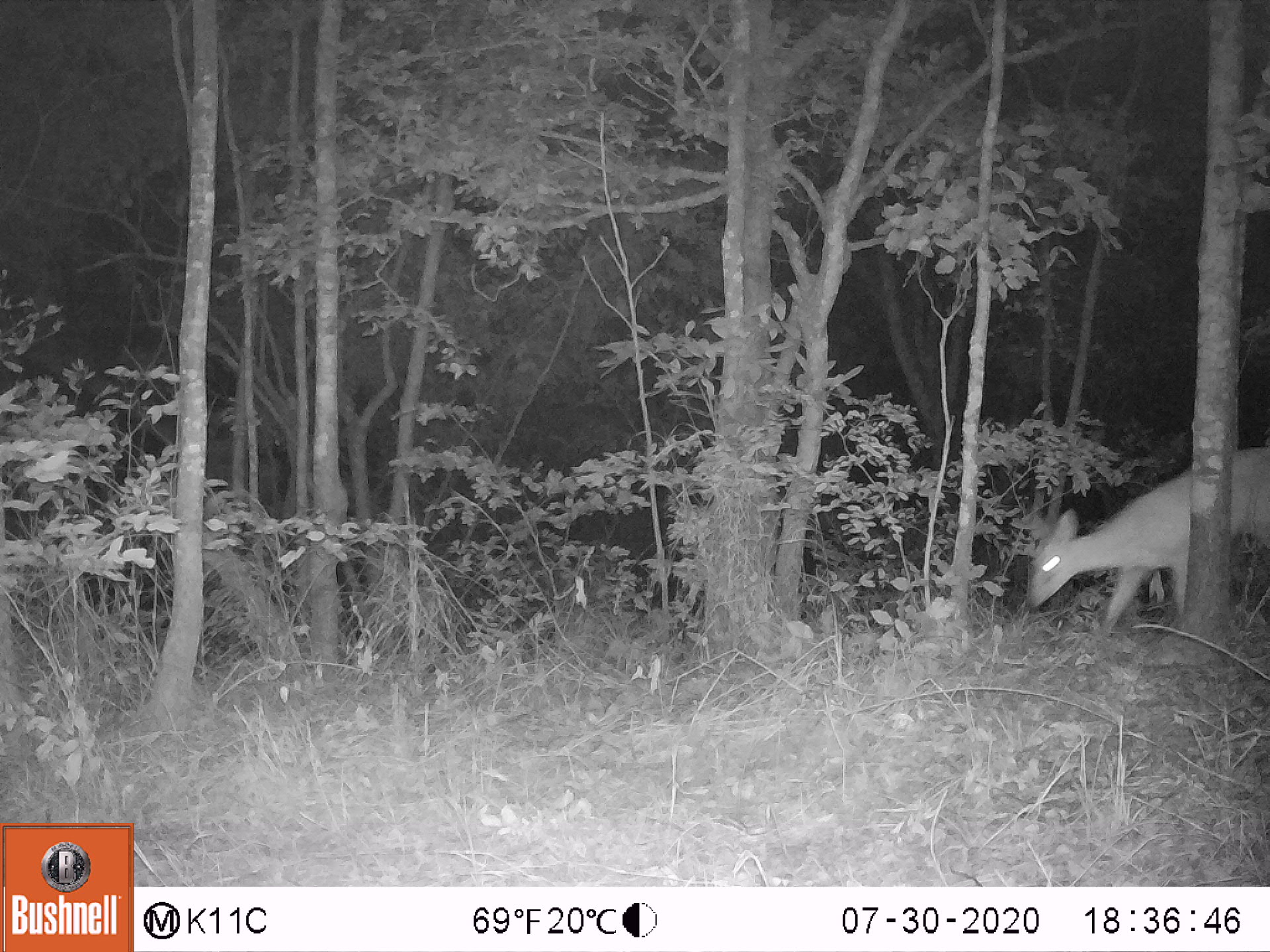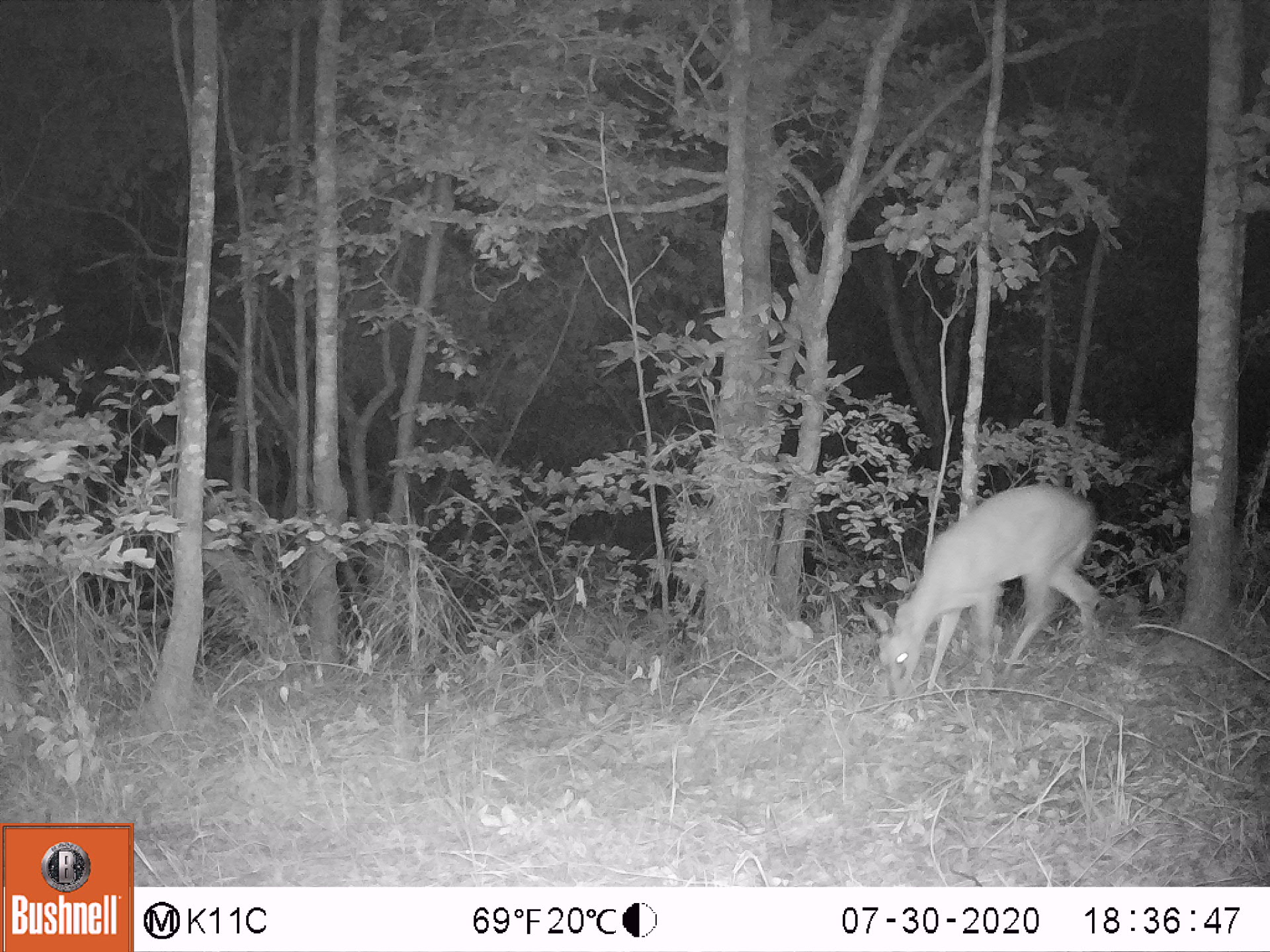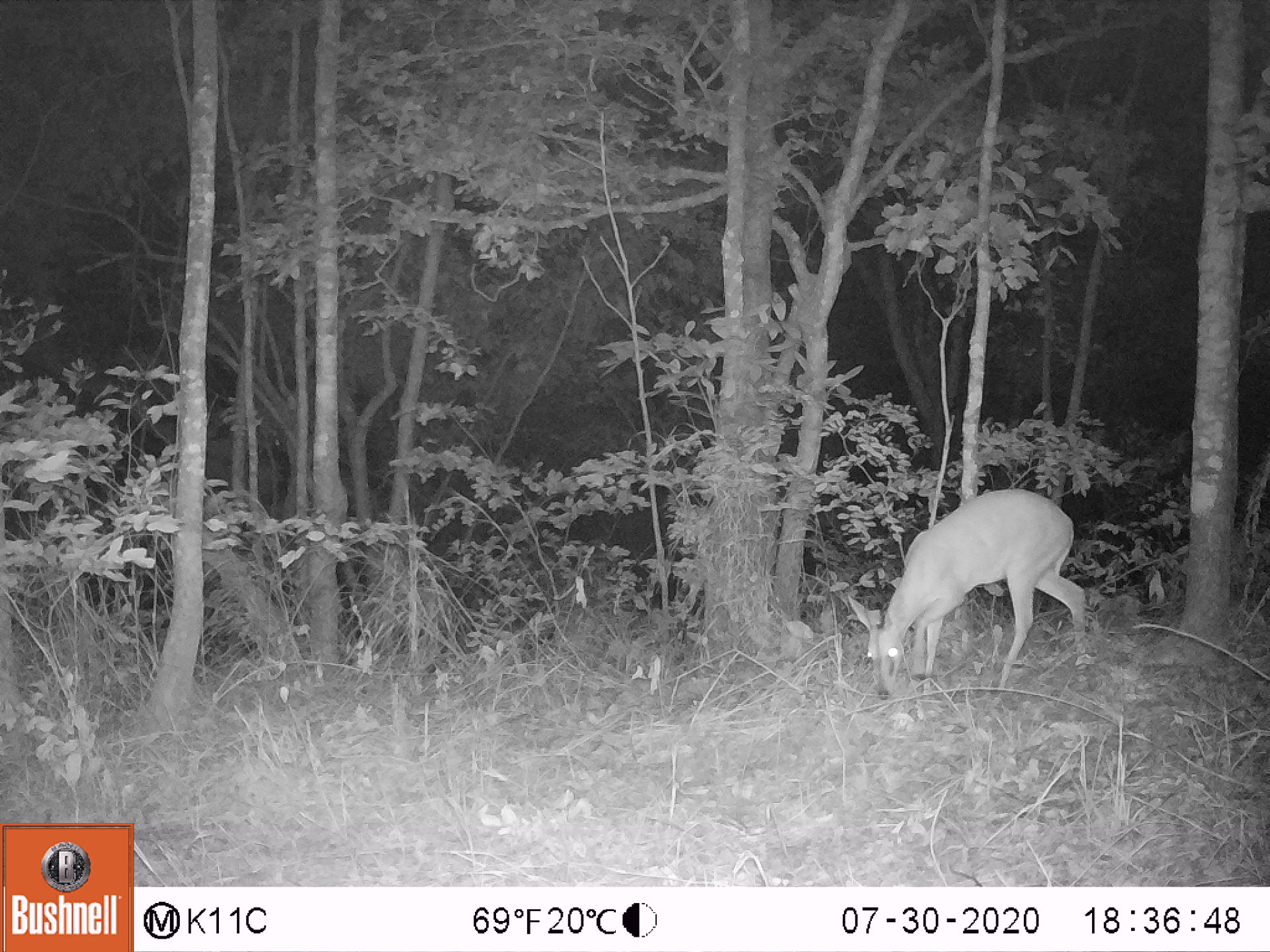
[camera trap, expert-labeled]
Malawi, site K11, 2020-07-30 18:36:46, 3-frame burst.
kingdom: Animalia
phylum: Chordata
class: Mammalia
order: Artiodactyla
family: Bovidae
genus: Sylvicapra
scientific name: Sylvicapra grimmia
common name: common duiker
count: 1